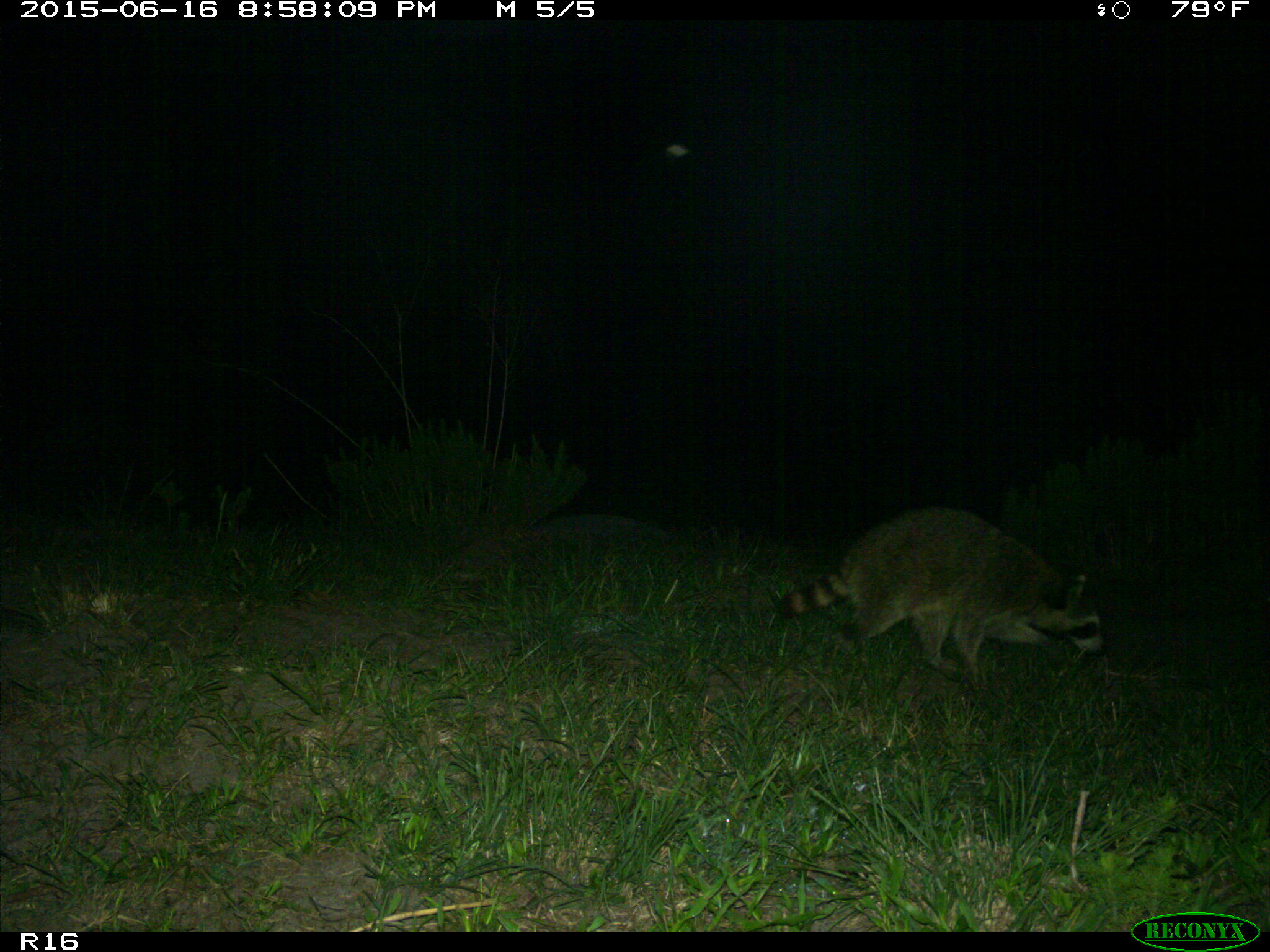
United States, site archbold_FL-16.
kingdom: Animalia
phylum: Chordata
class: Mammalia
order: Carnivora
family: Procyonidae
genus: Procyon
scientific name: Procyon lotor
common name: common raccoon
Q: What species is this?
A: Procyon lotor (common raccoon).